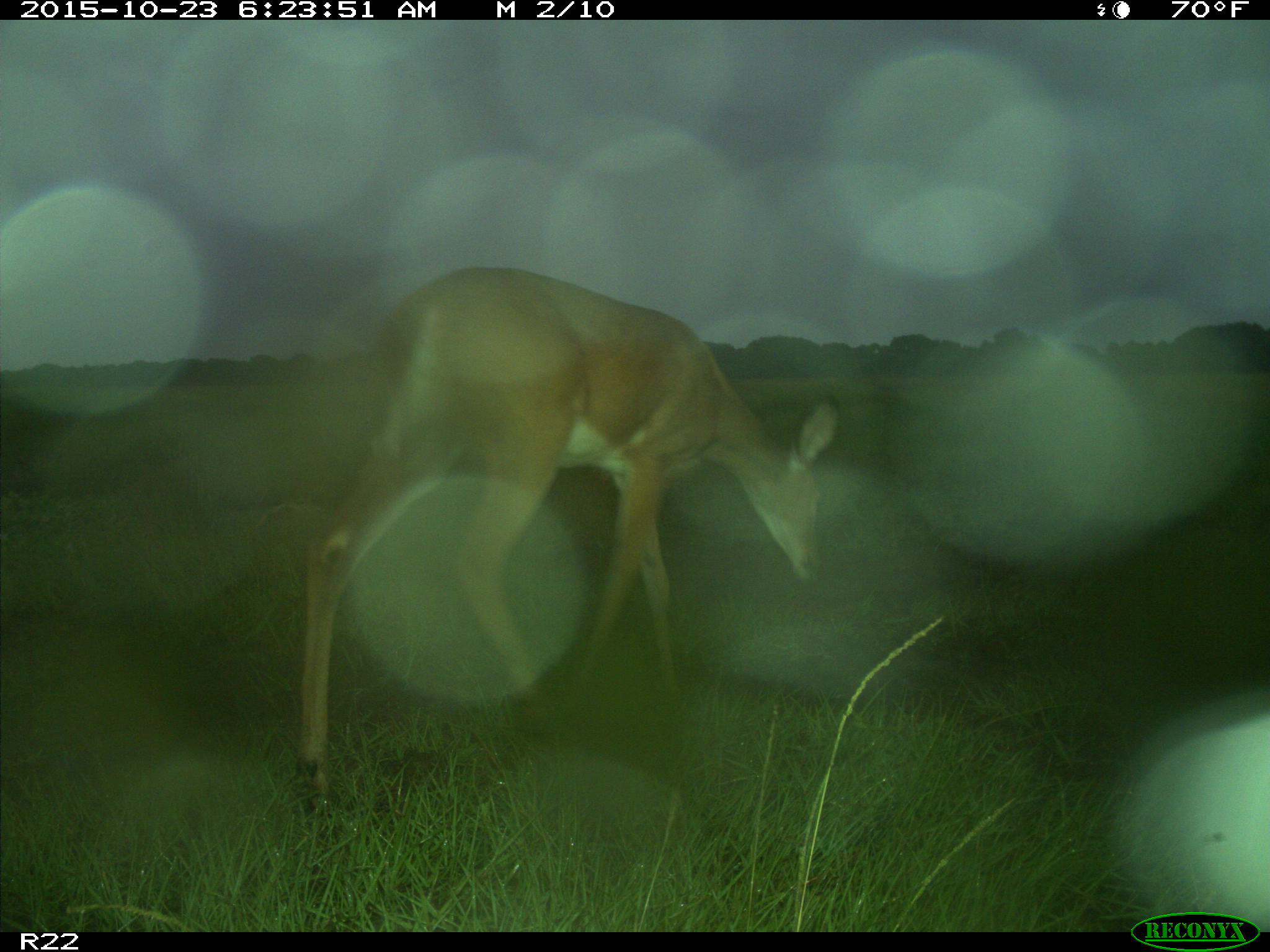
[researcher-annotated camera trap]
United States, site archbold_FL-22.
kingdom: Animalia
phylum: Chordata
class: Mammalia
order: Artiodactyla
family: Cervidae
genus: Odocoileus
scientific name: Odocoileus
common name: deer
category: unidentified deer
Unidentified deer (deer) (Odocoileus).